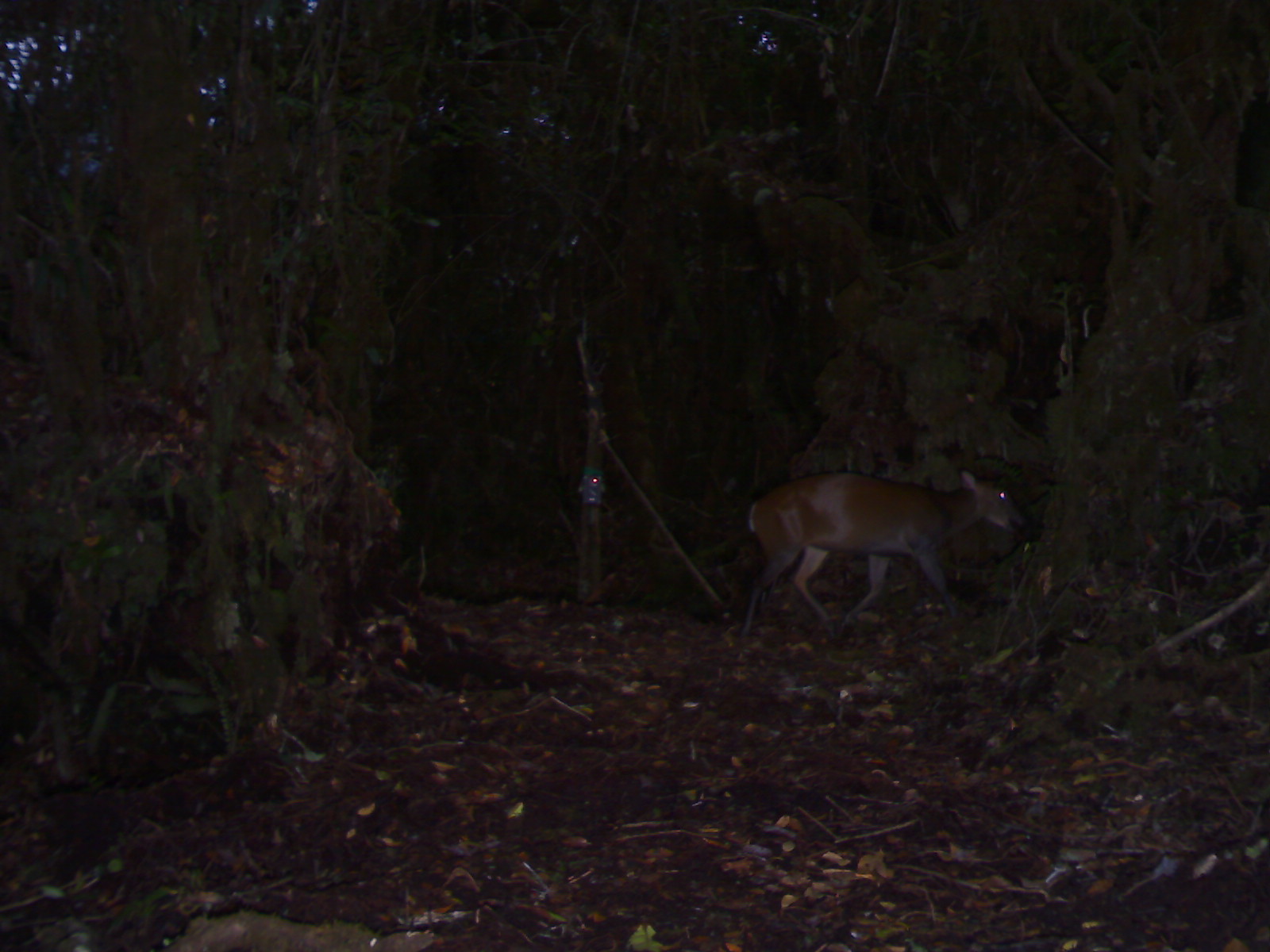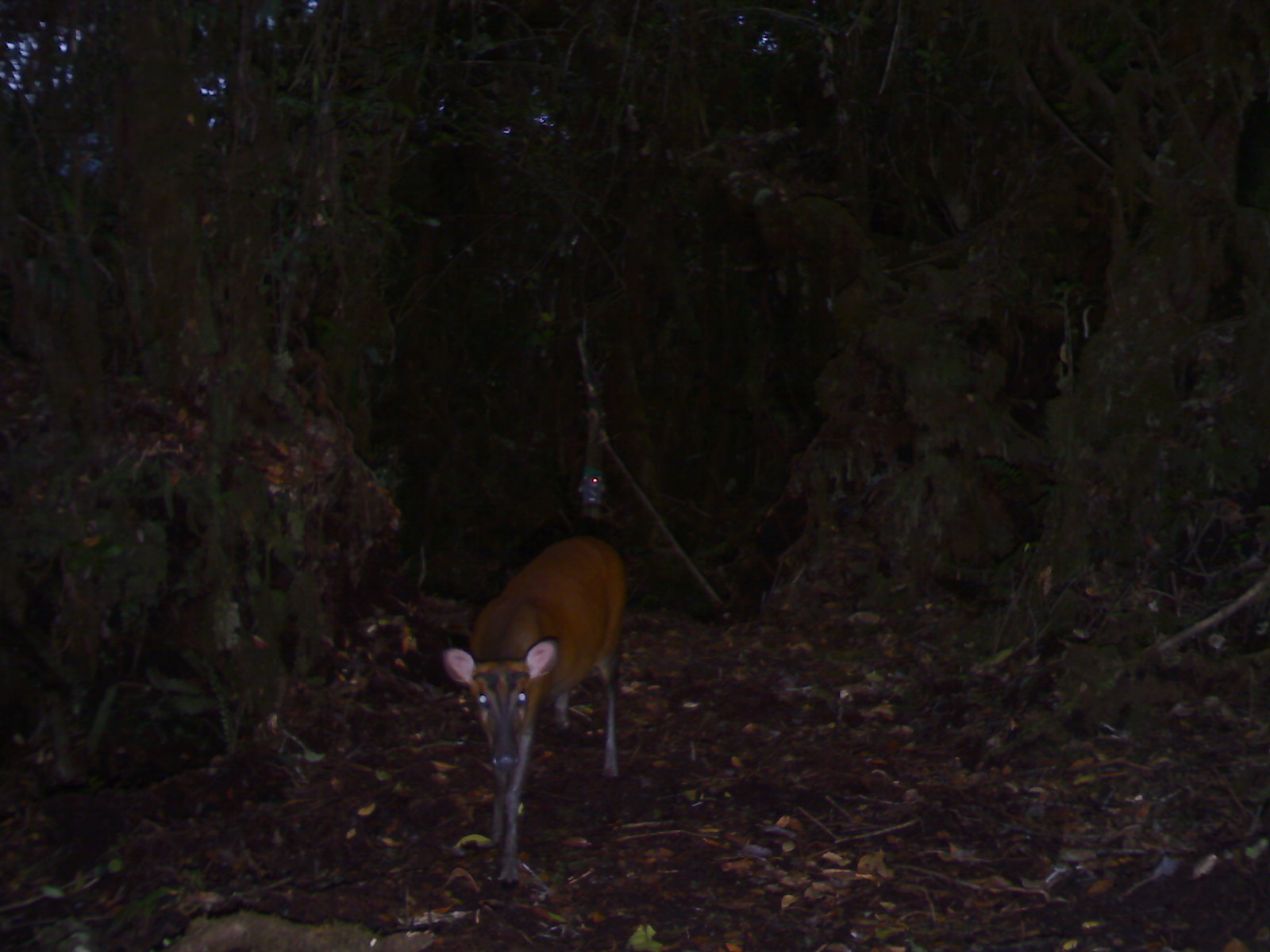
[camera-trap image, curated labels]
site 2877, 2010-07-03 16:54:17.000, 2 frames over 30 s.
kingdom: Animalia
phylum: Chordata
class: Mammalia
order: Artiodactyla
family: Cervidae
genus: Muntiacus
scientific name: Muntiacus muntjak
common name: southern red muntjac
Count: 1.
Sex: female.